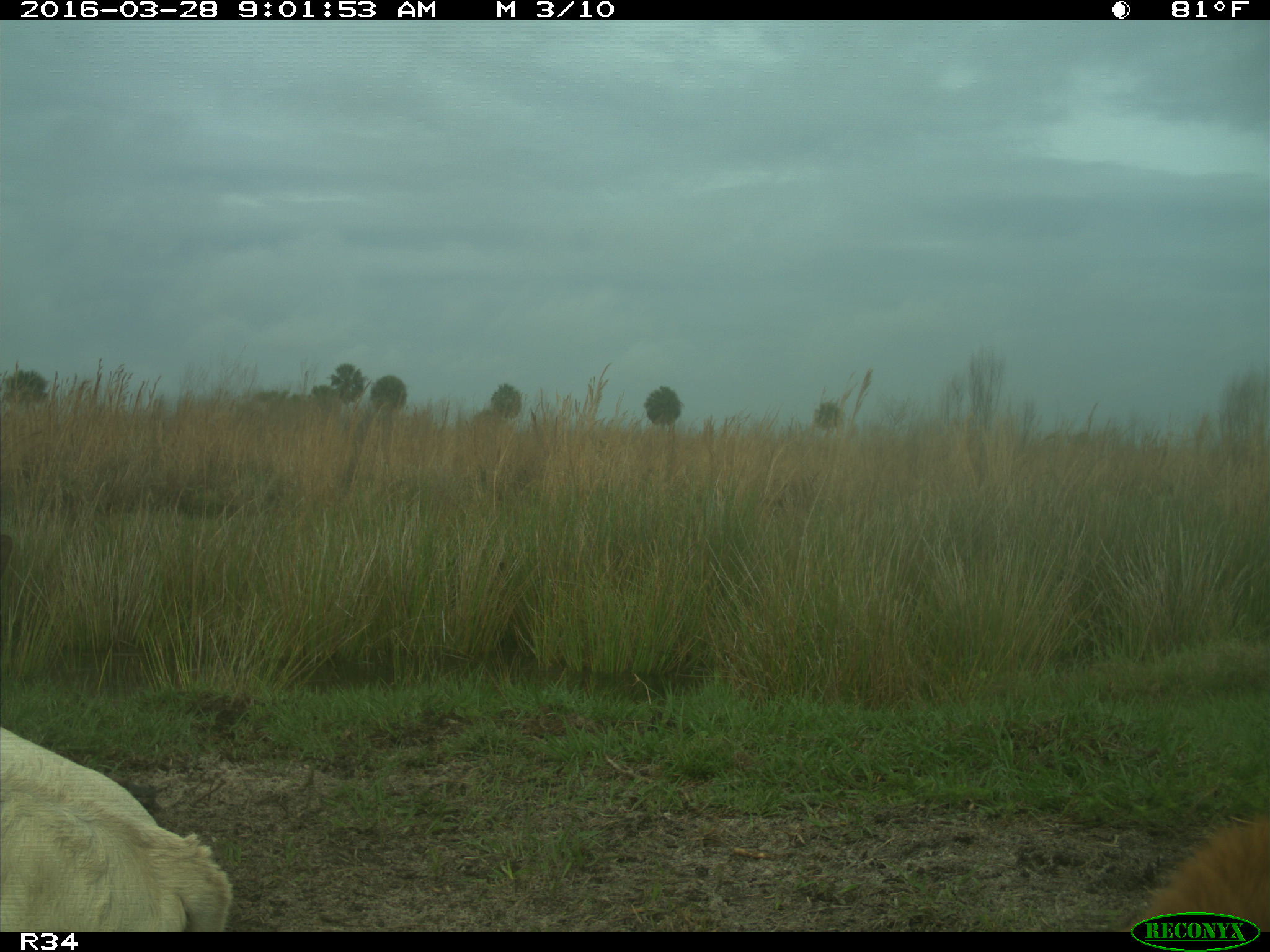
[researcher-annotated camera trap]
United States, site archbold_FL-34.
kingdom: Animalia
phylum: Chordata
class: Mammalia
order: Artiodactyla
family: Bovidae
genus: Bos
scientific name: Bos taurus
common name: domestic cow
Bos taurus (domestic cow).